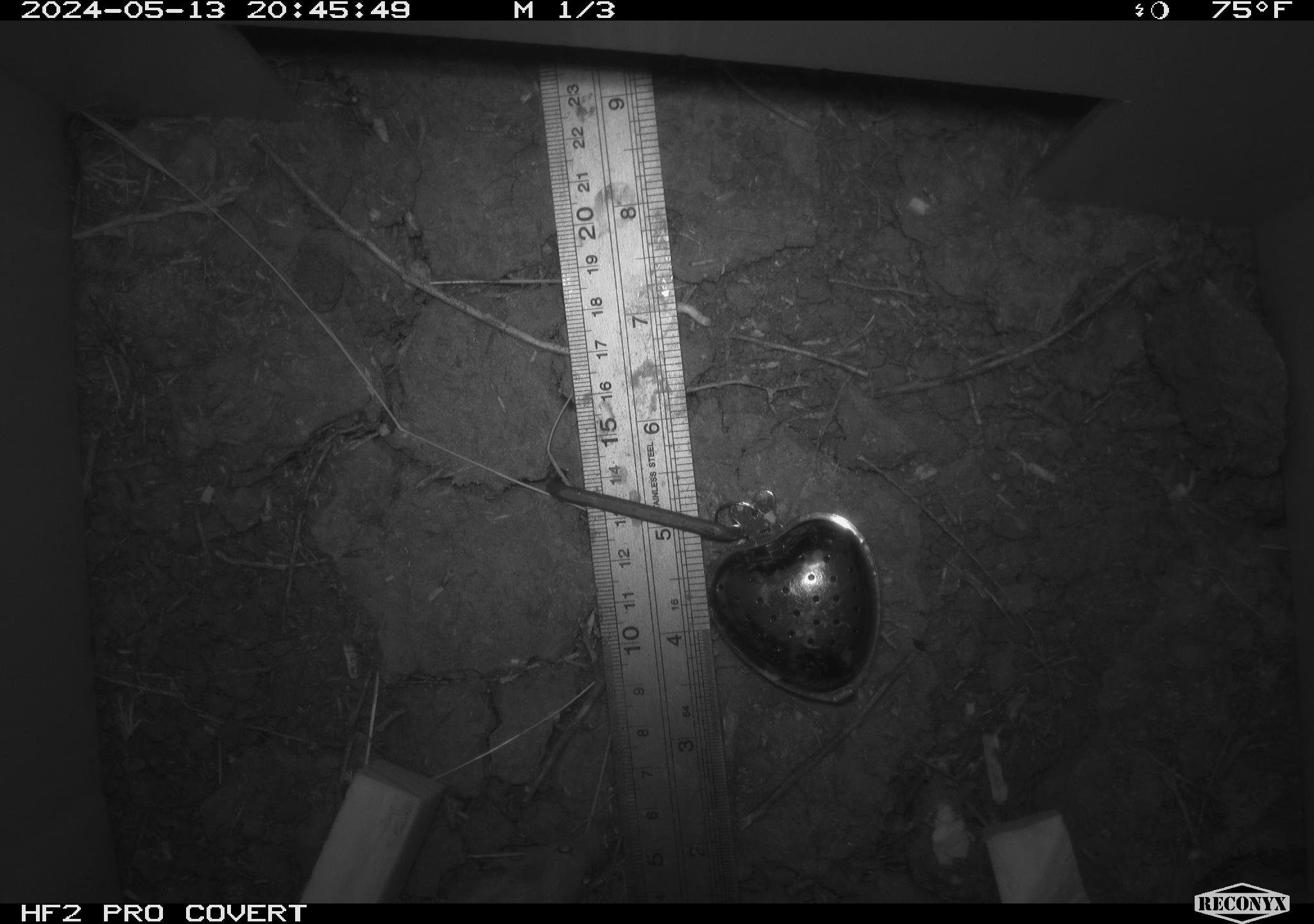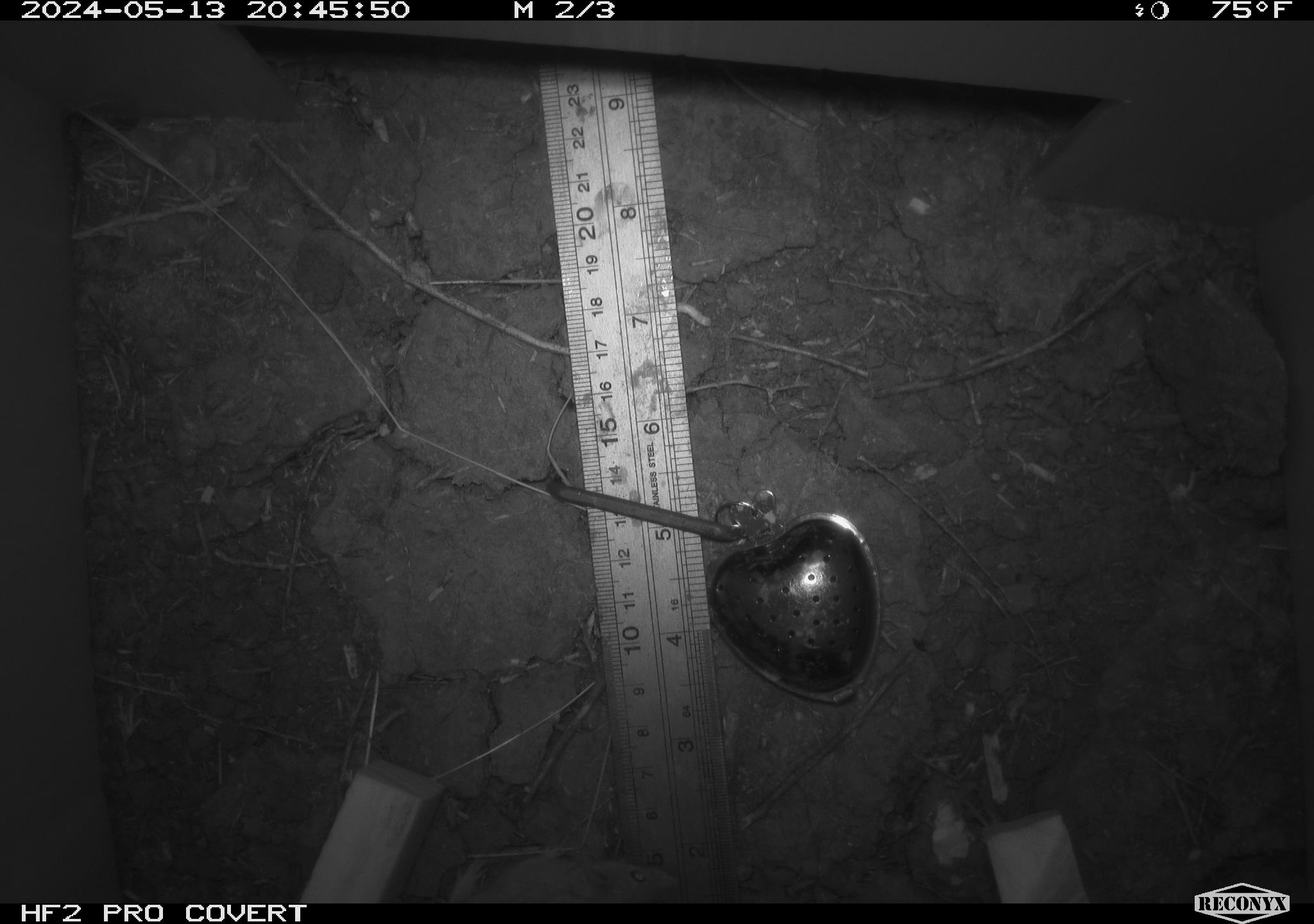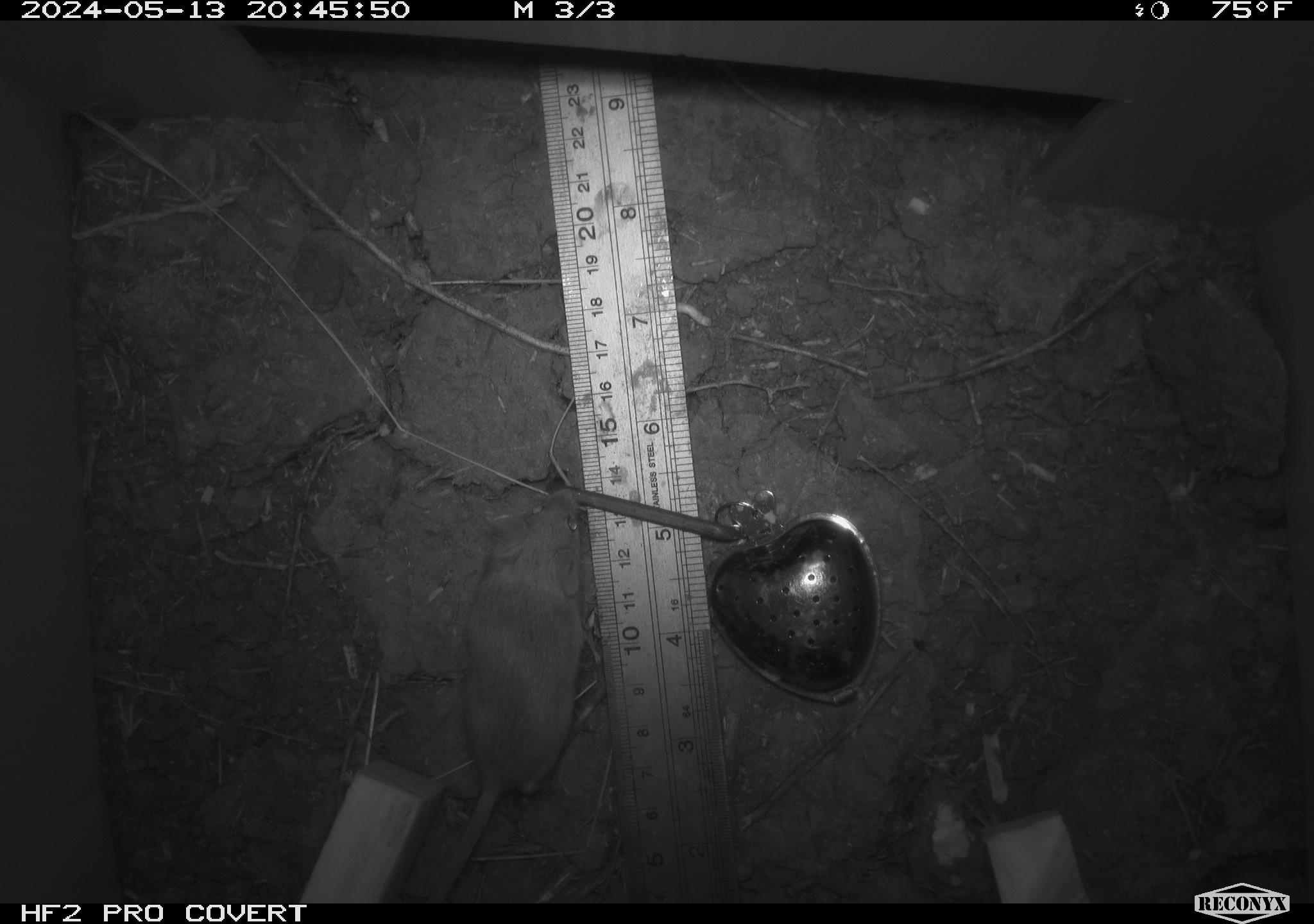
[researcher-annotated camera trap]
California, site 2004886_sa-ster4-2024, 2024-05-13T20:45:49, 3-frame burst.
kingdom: Animalia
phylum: Chordata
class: Mammalia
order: Rodentia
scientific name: Rodentia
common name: mouse species